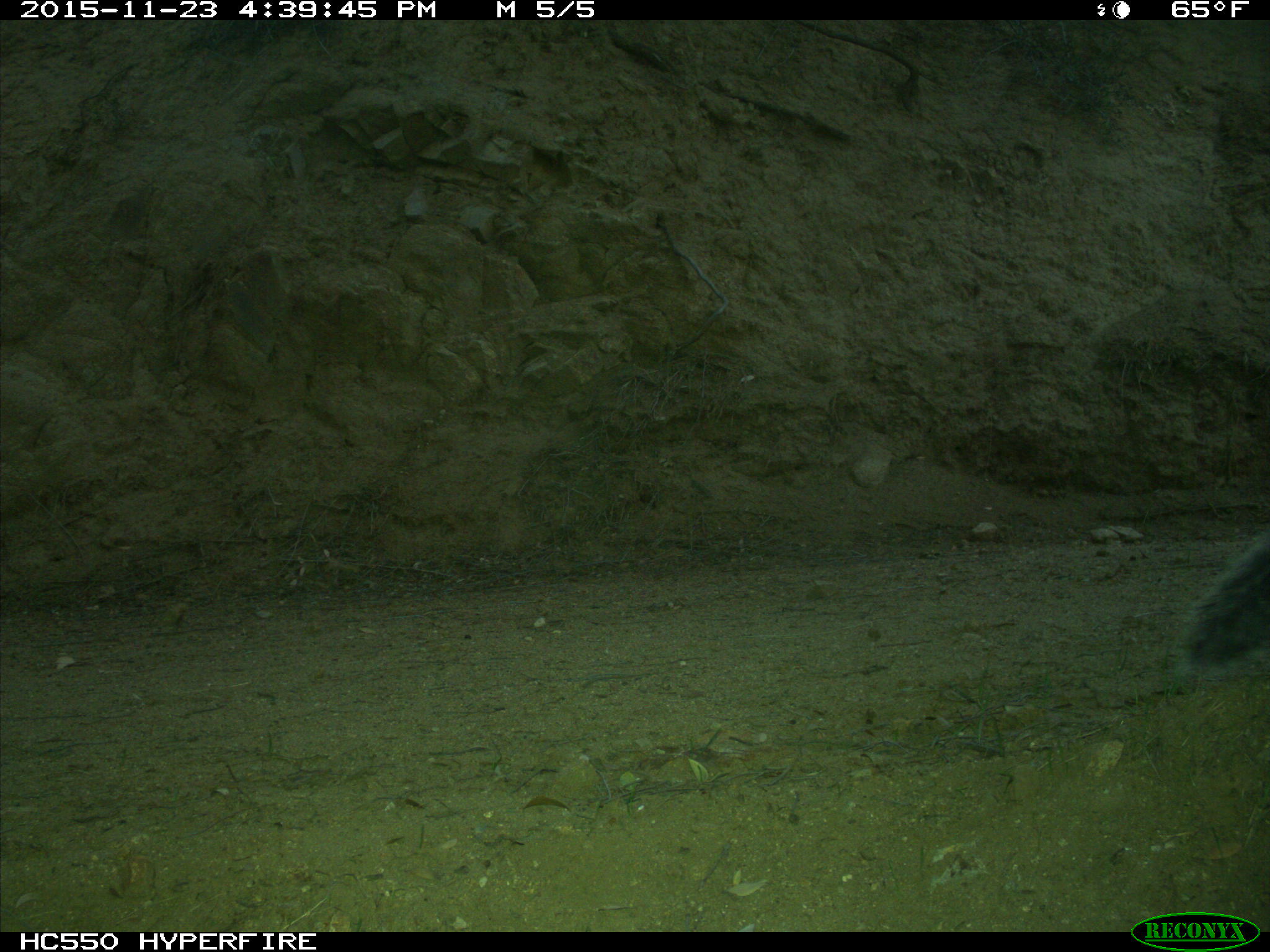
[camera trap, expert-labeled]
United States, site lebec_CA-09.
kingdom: Animalia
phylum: Chordata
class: Mammalia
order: Rodentia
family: Sciuridae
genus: Sciurus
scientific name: Sciurus carolinensis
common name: eastern gray squirrel